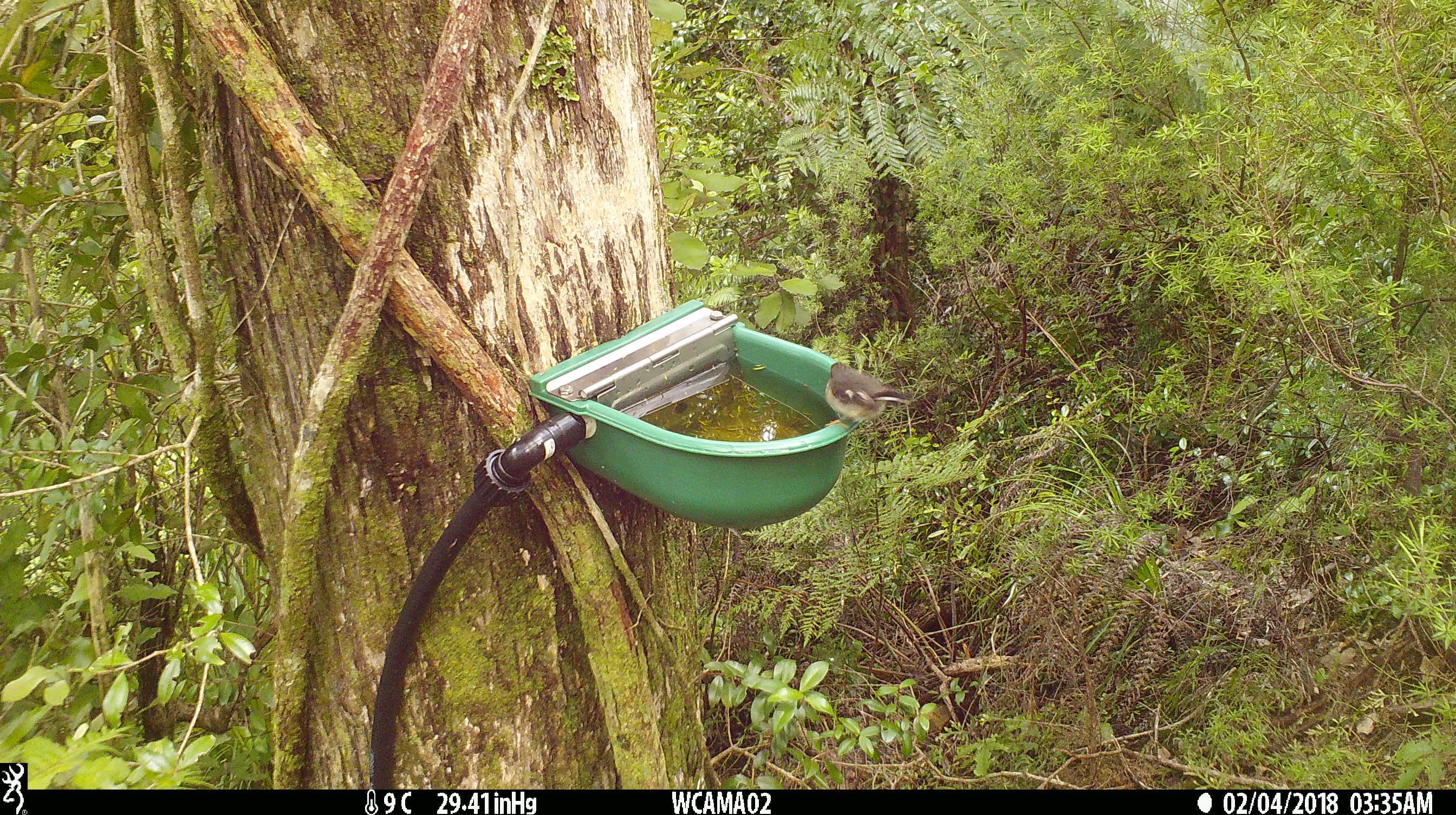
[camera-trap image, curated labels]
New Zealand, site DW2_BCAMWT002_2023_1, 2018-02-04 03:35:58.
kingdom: Animalia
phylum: Chordata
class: Aves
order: Passeriformes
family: Petroicidae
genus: Petroica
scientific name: Petroica macrocephala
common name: tomtit